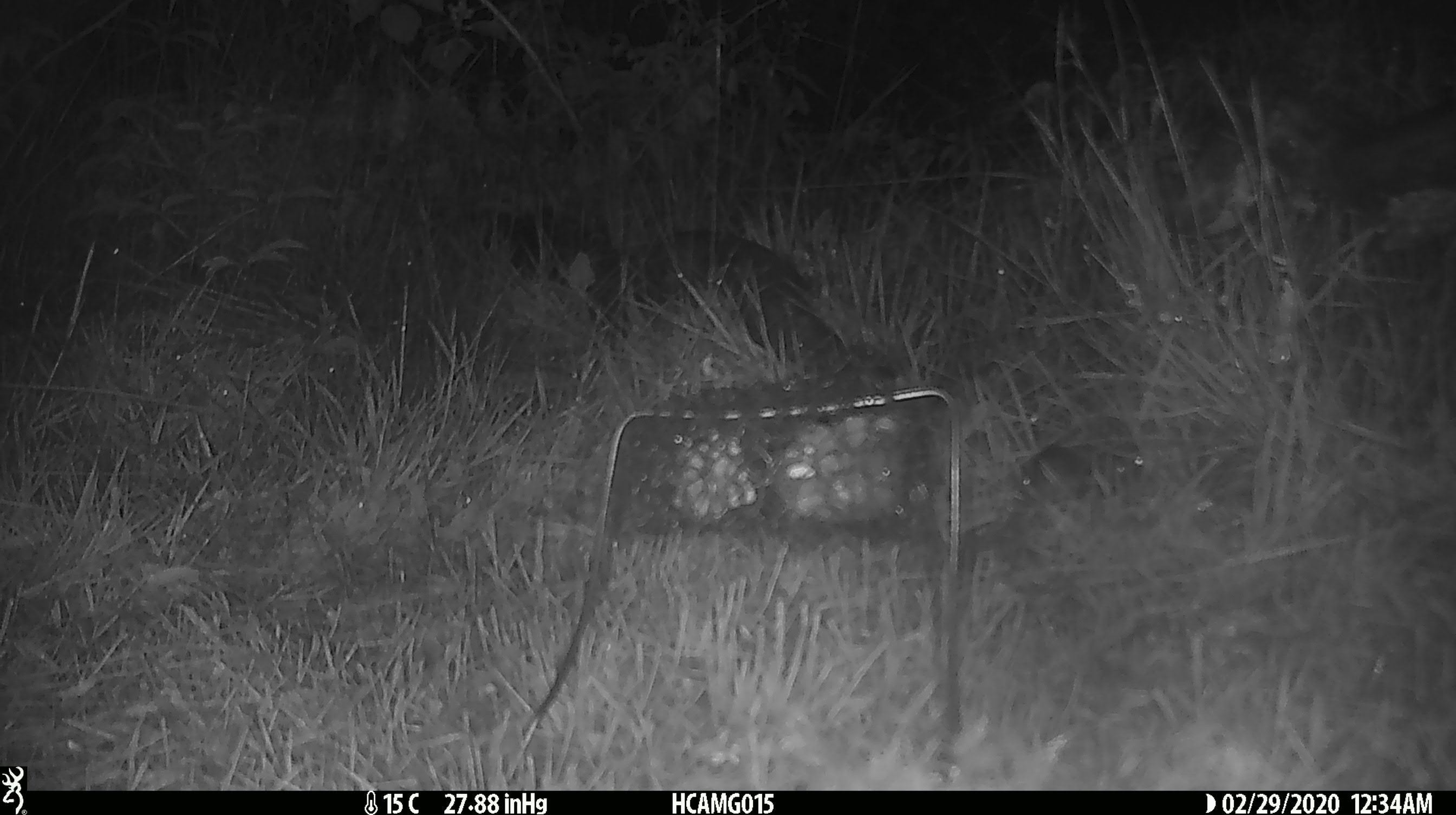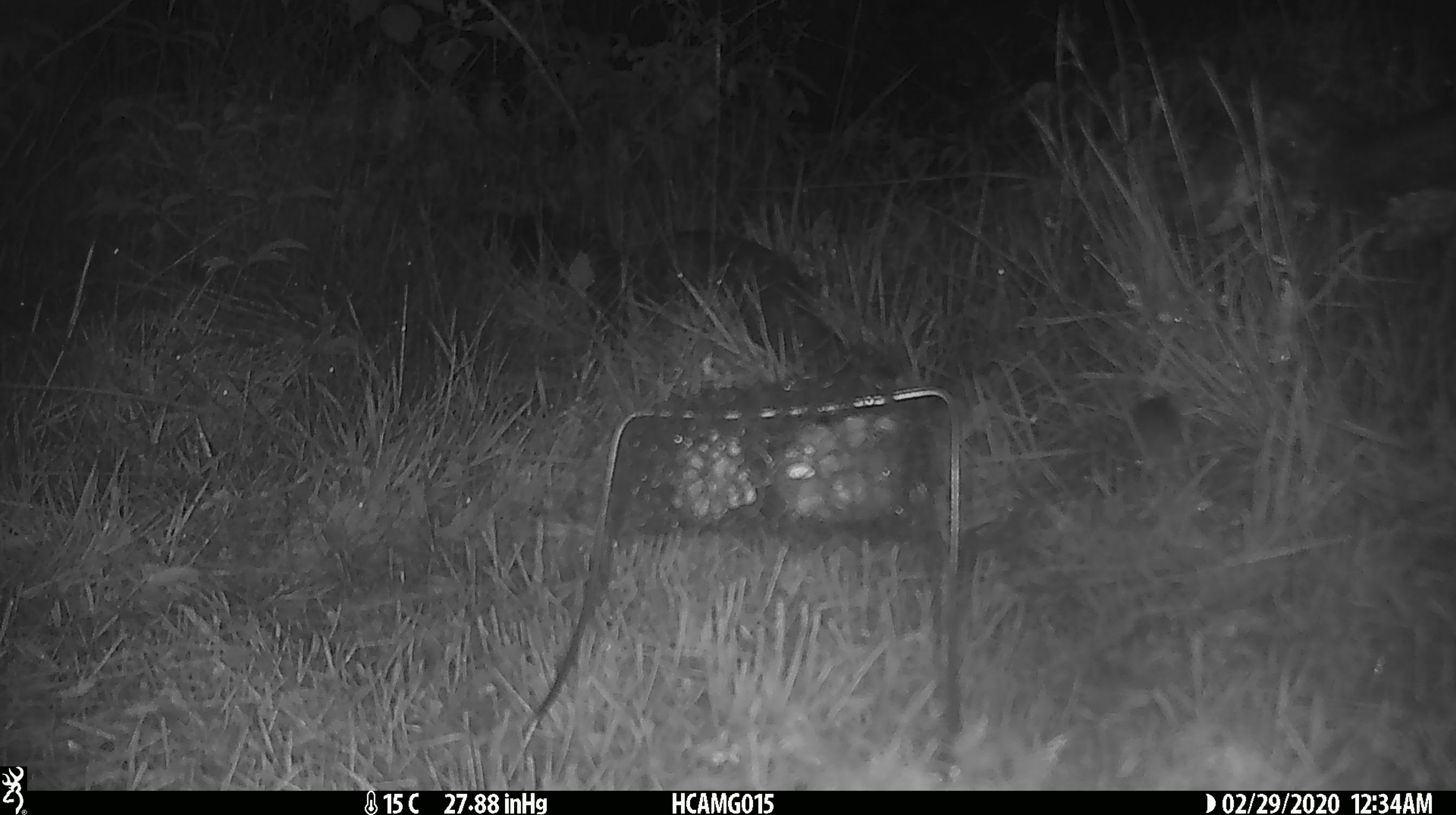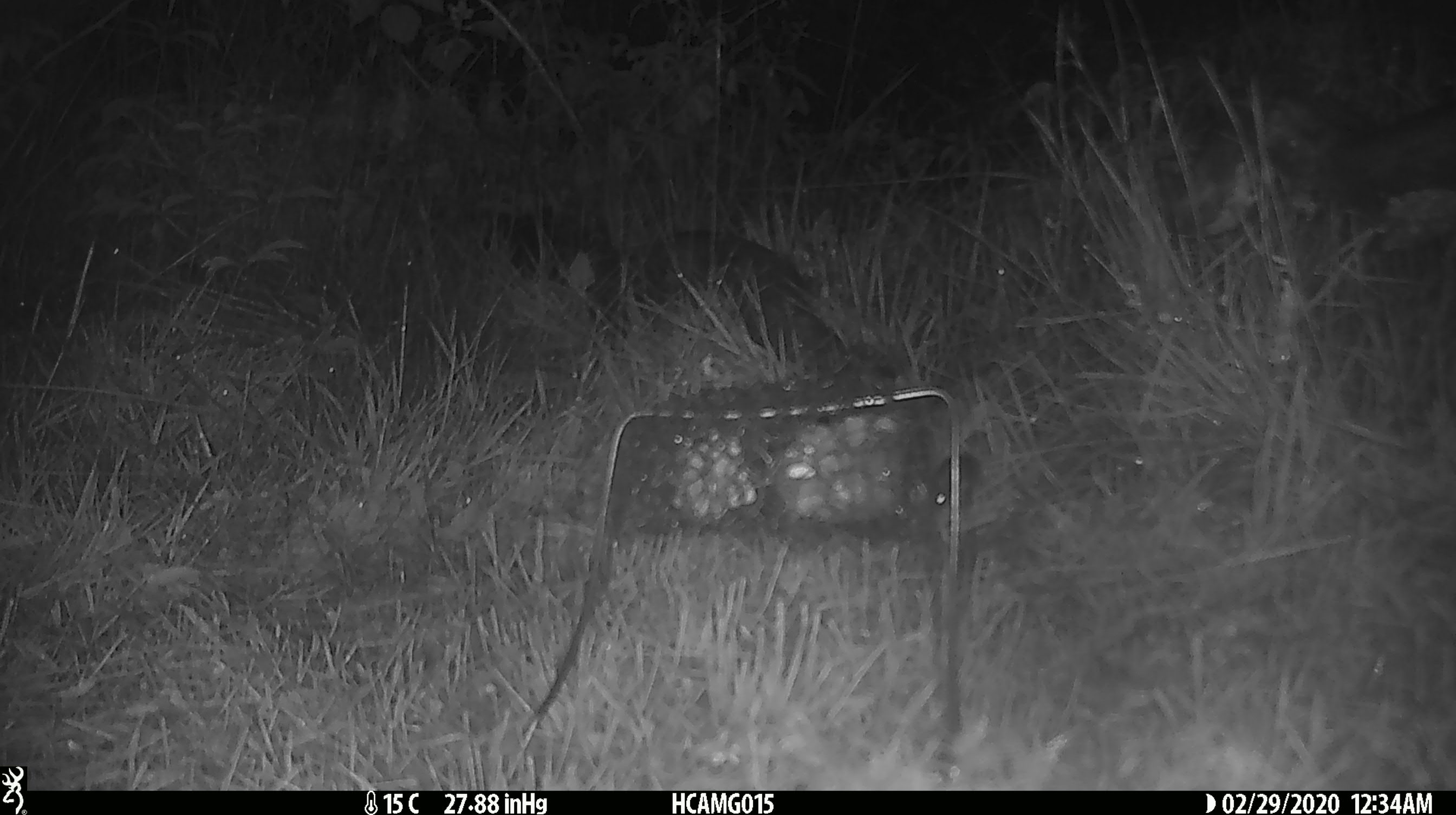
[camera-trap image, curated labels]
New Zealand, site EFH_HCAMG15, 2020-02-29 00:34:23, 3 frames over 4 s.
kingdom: Animalia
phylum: Chordata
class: Mammalia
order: Rodentia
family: Muridae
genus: Mus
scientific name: Mus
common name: mouse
Mouse (Mus).